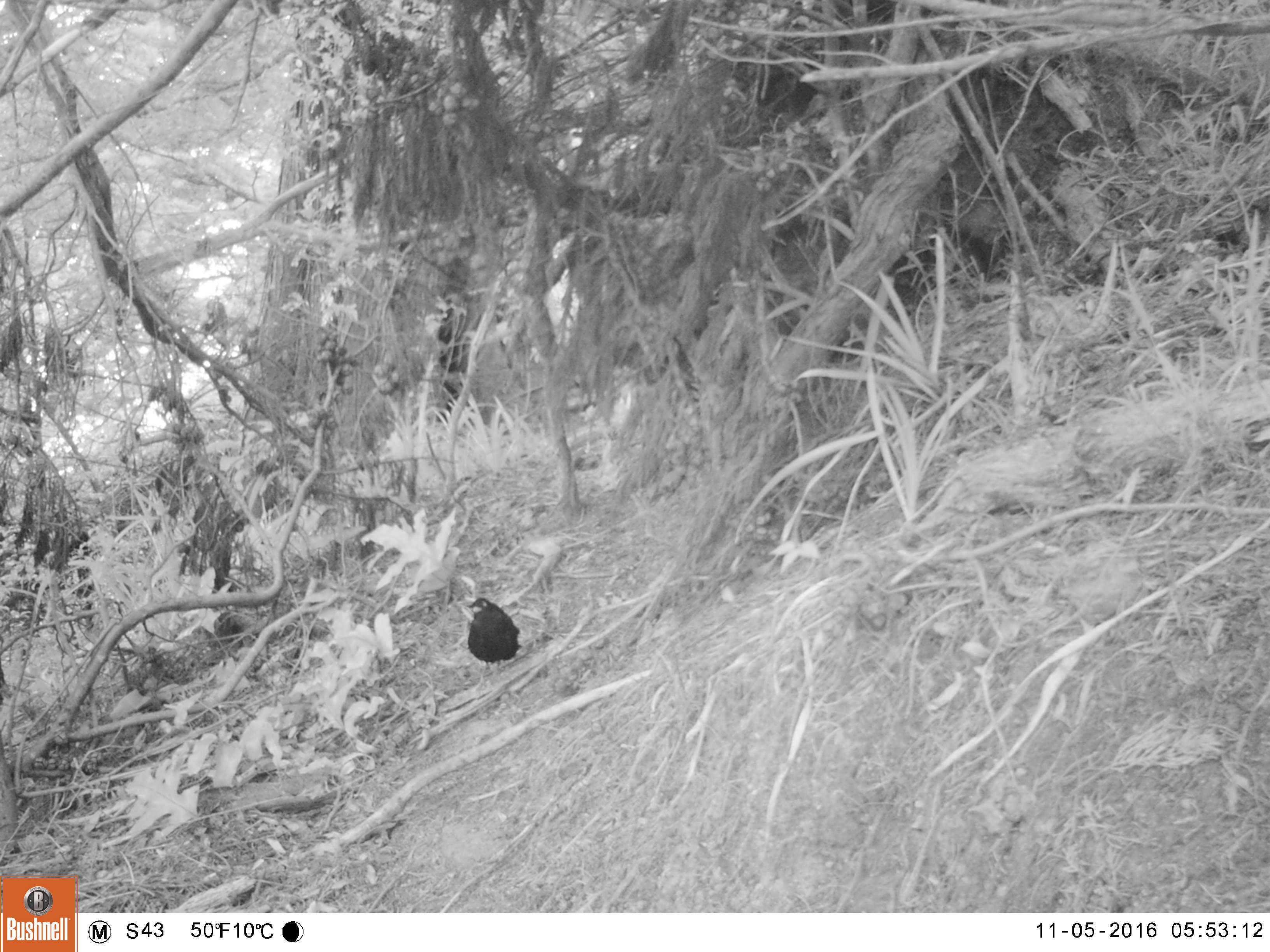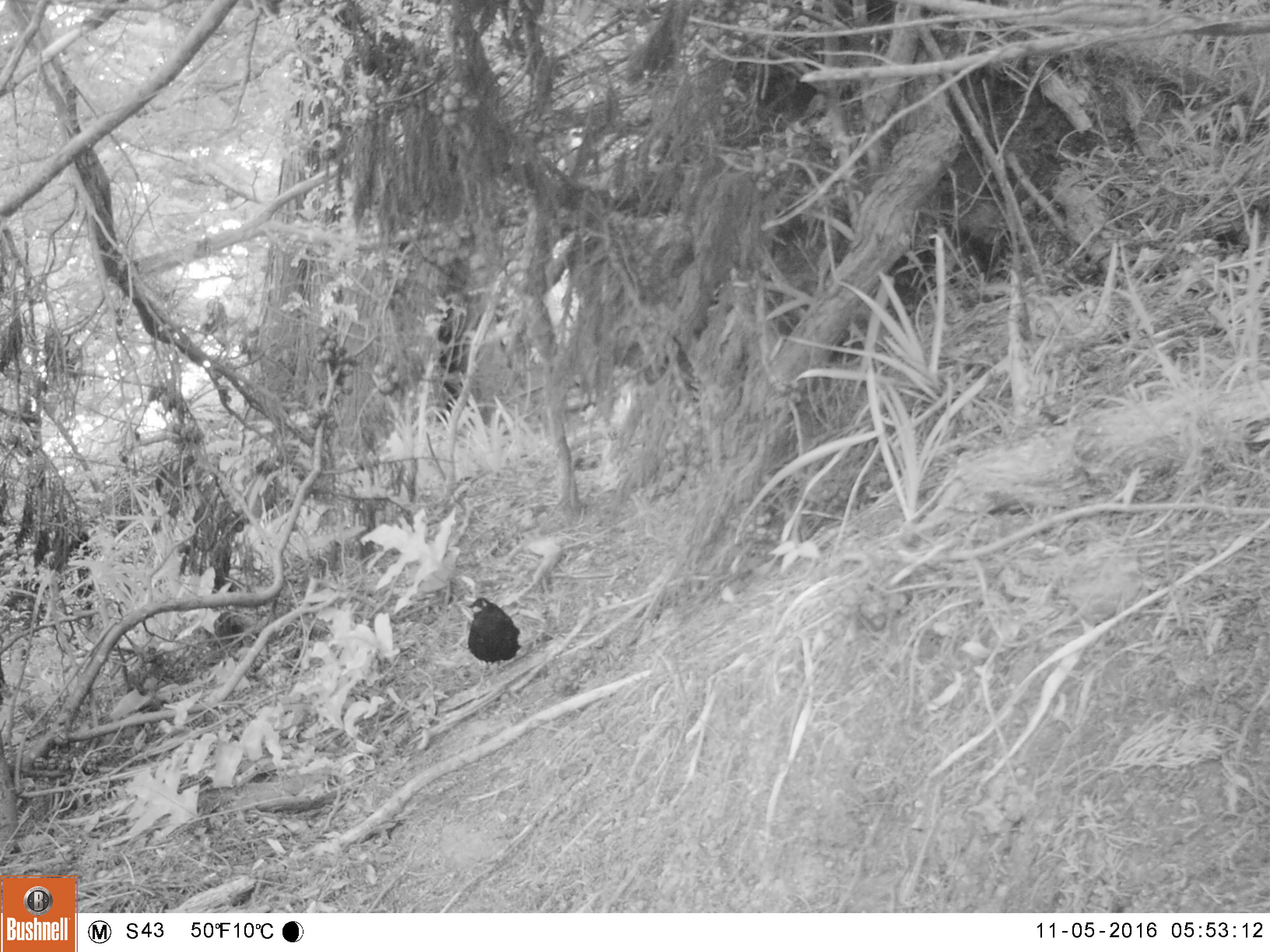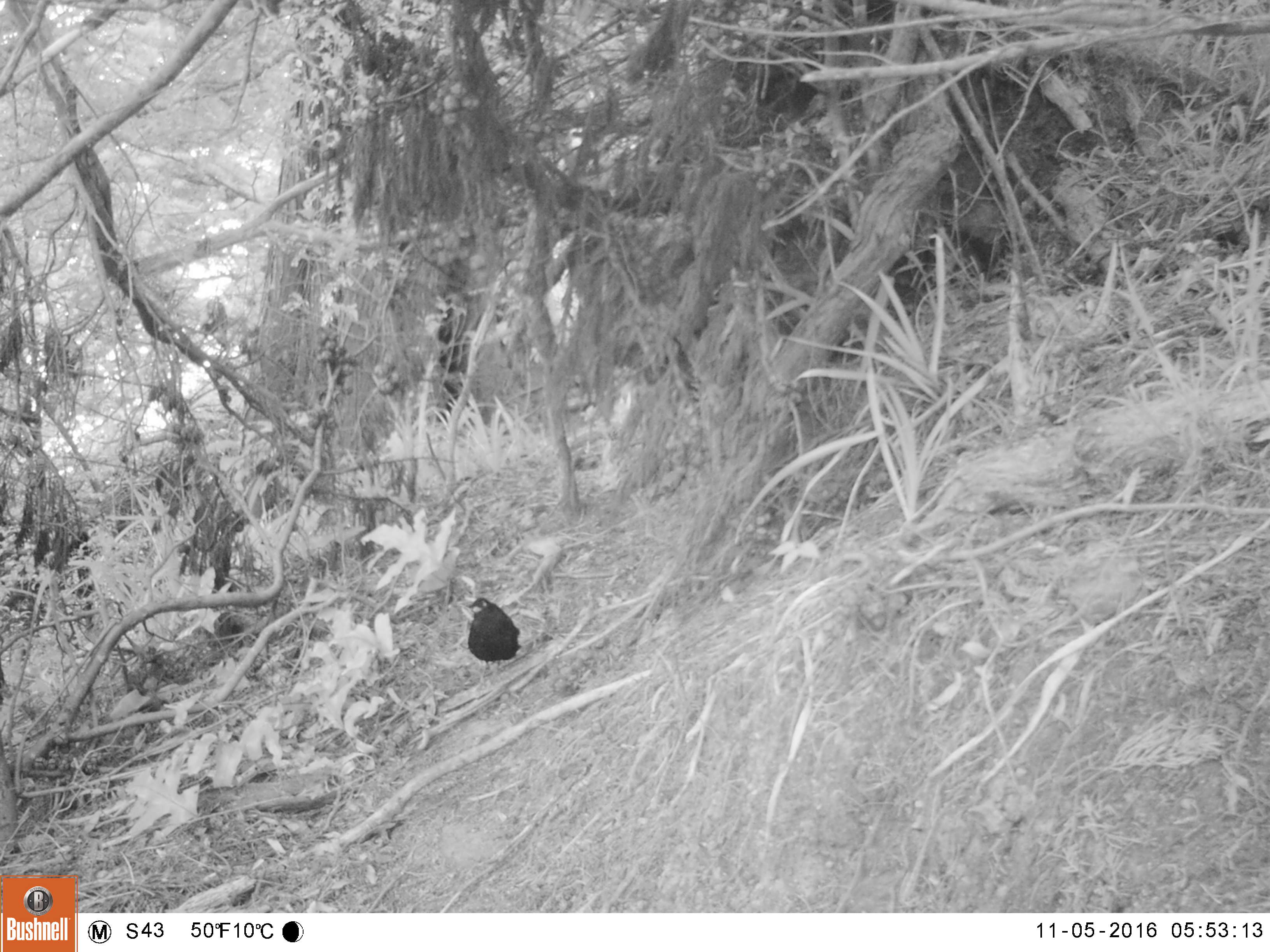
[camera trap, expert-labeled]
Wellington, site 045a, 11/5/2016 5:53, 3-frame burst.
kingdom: Animalia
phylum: Chordata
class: Aves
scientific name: Aves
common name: bird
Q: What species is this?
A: Bird (Aves).